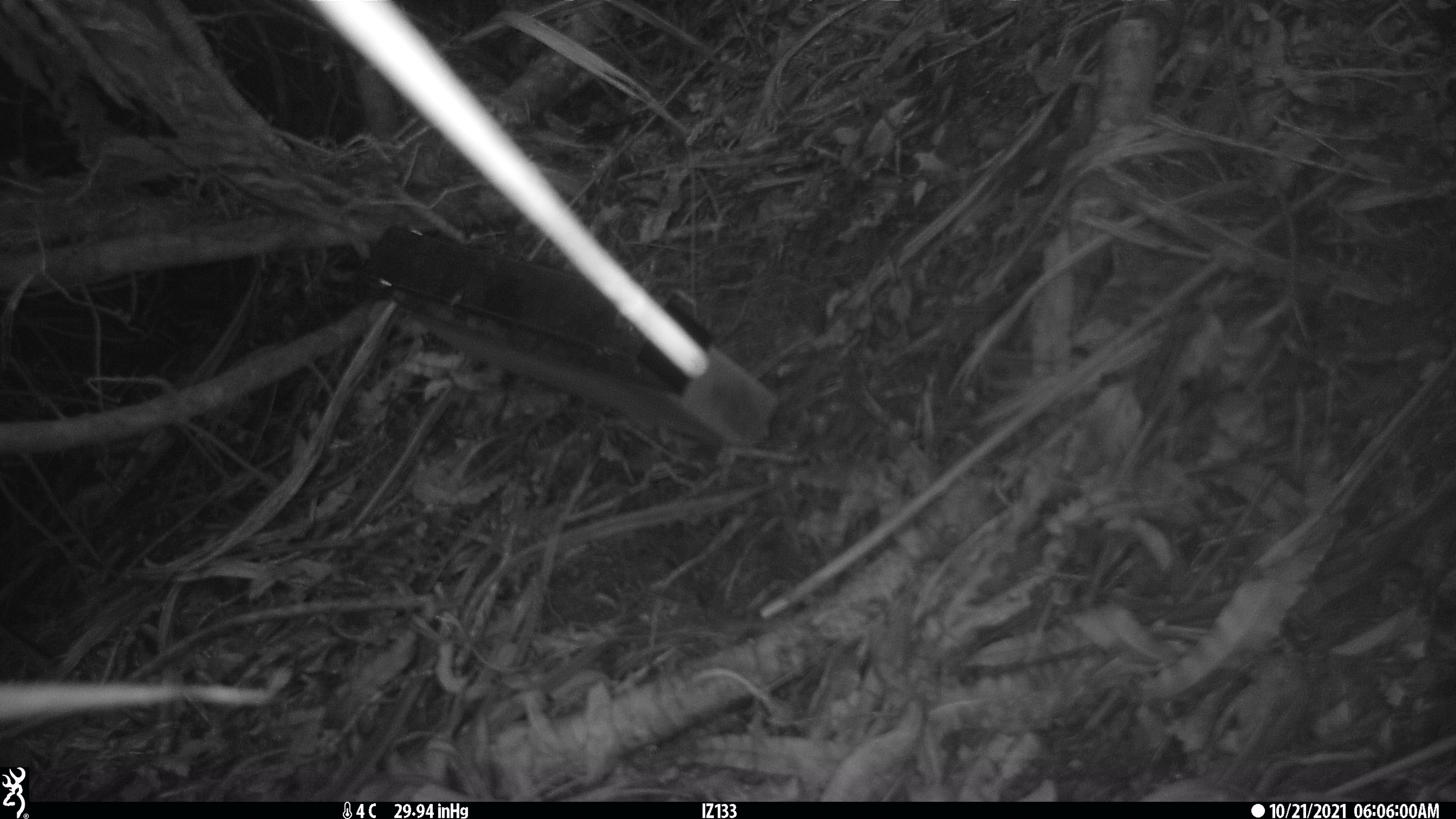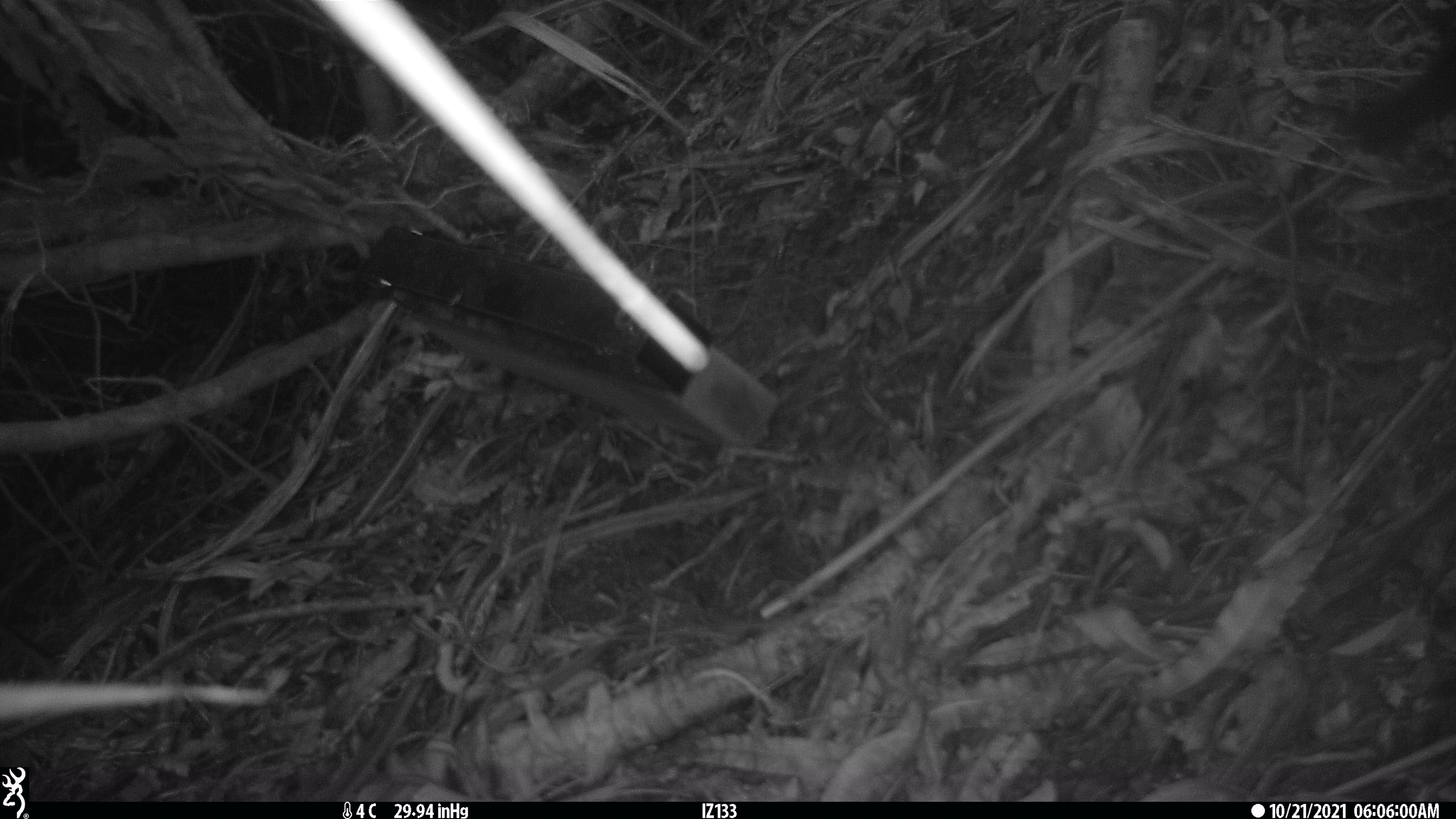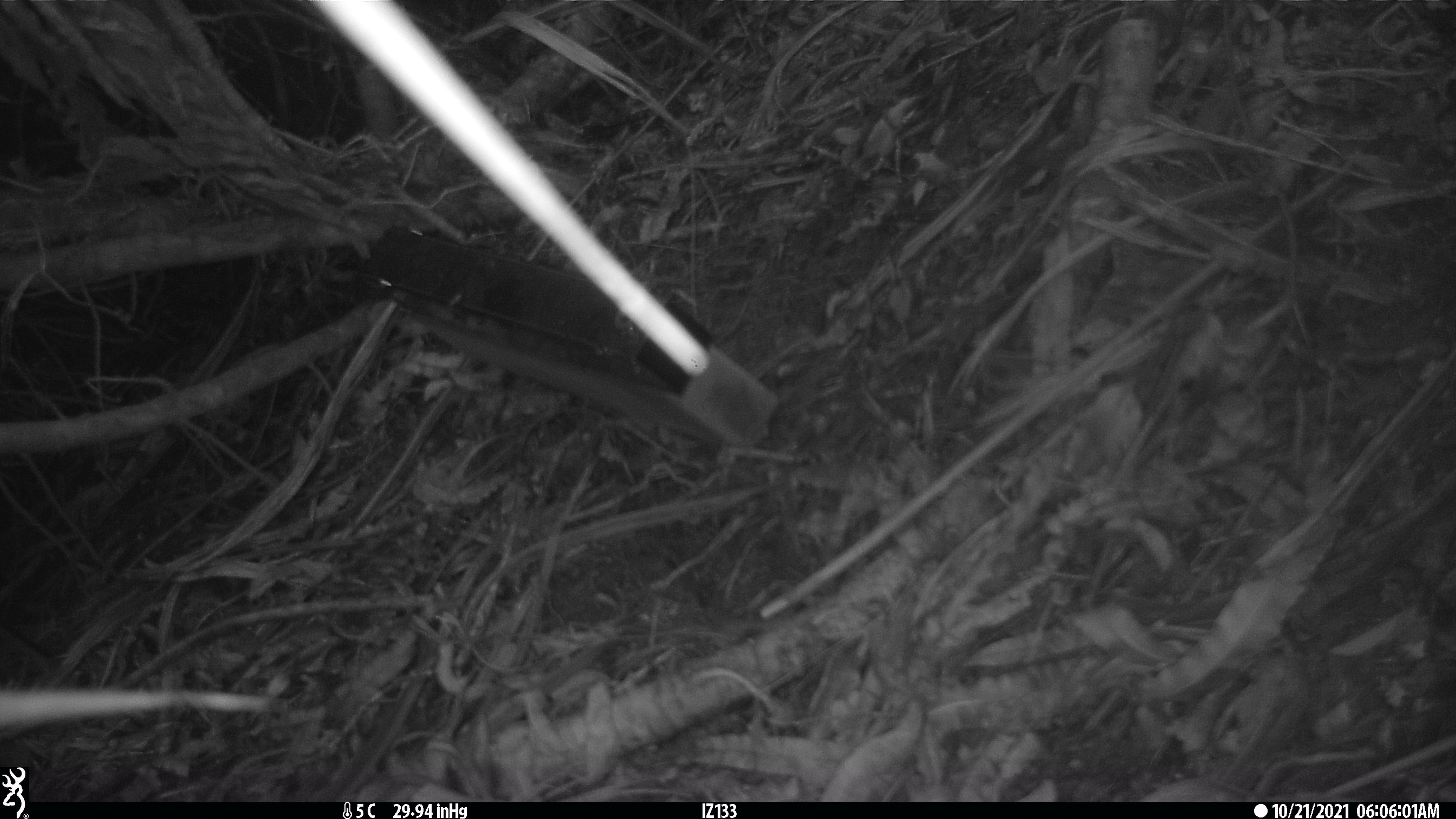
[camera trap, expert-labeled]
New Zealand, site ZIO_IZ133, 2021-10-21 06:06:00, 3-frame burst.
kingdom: Animalia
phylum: Chordata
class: Mammalia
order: Carnivora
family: Mustelidae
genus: Mustela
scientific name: Mustela erminea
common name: stoat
Stoat (Mustela erminea).